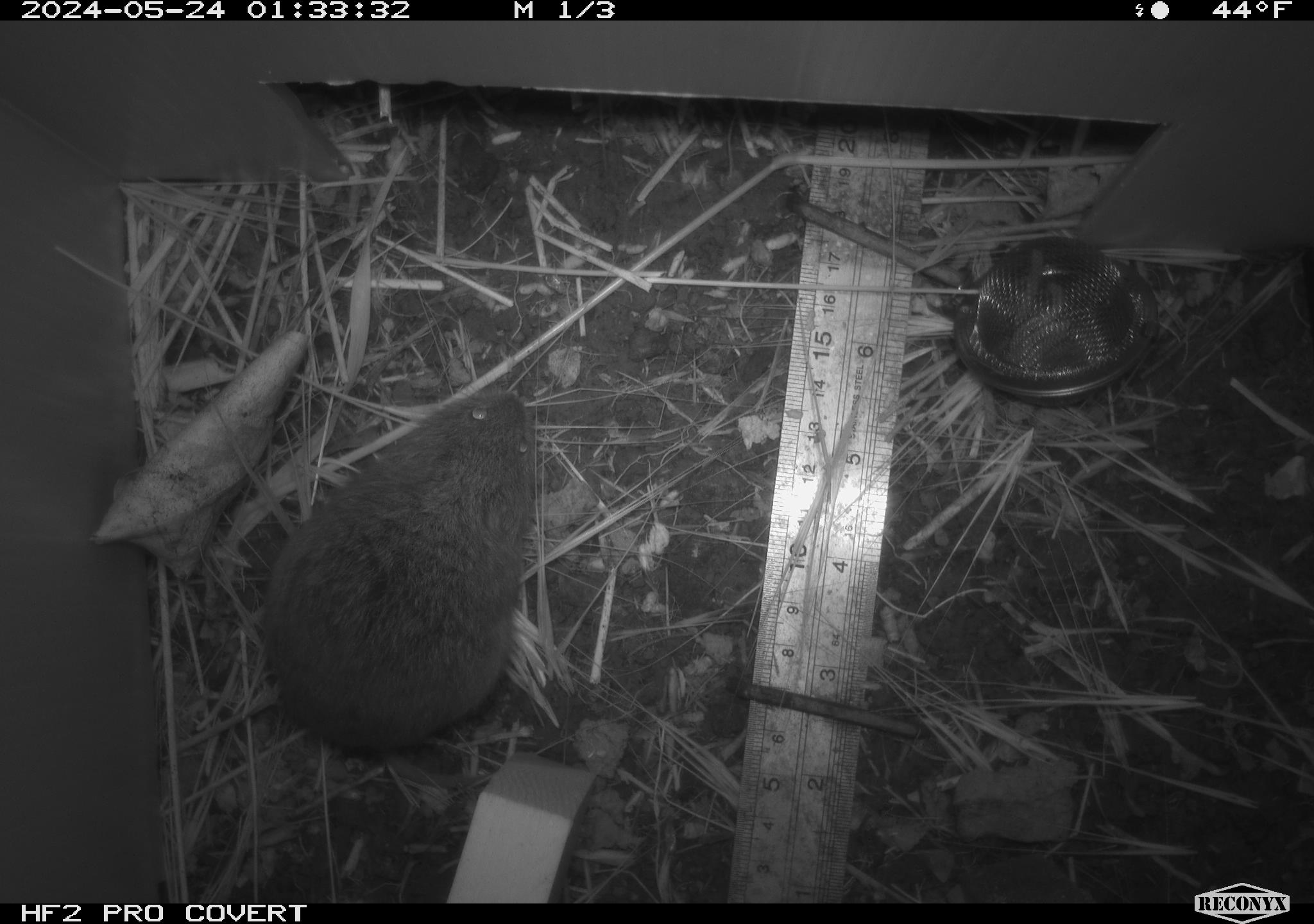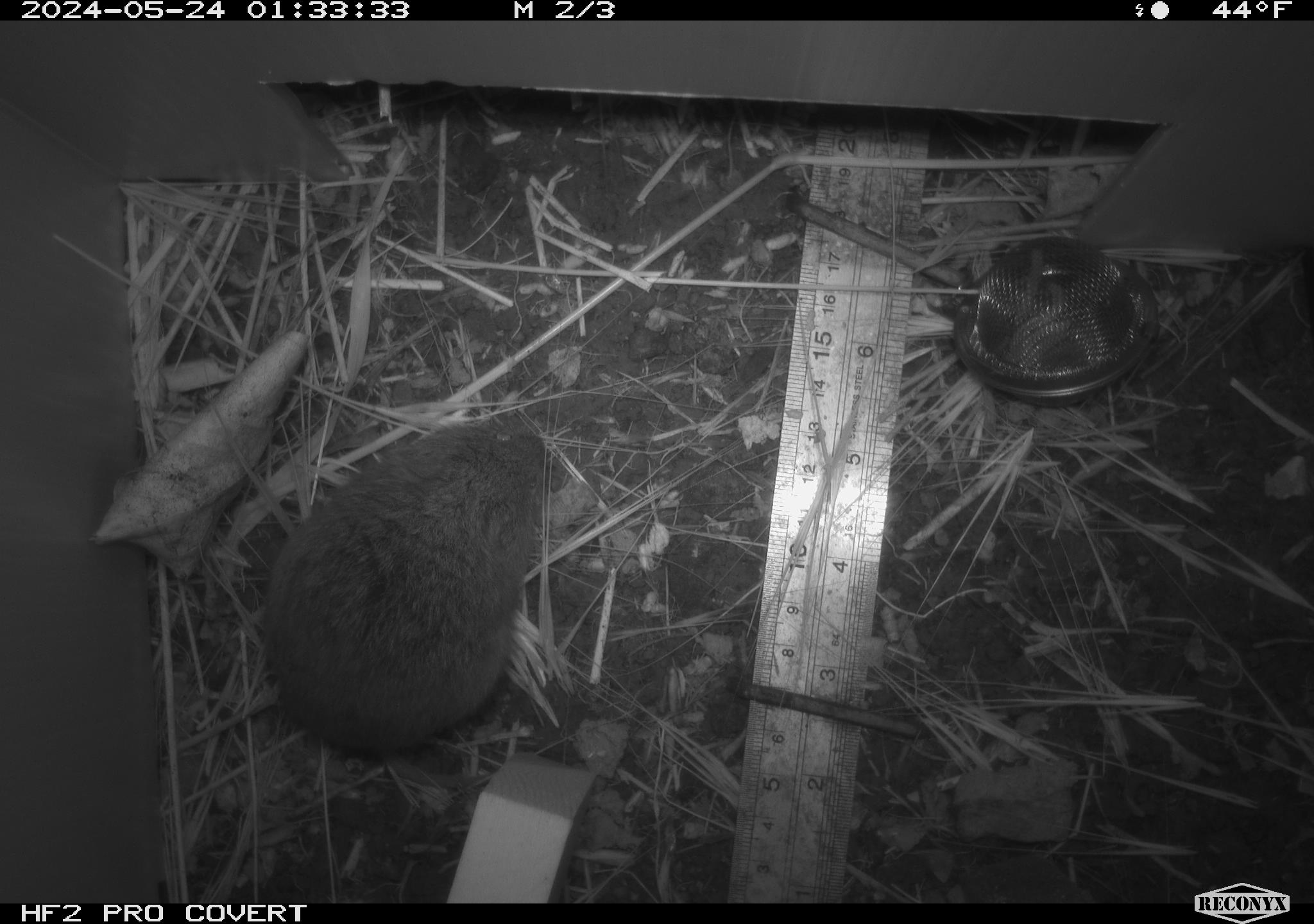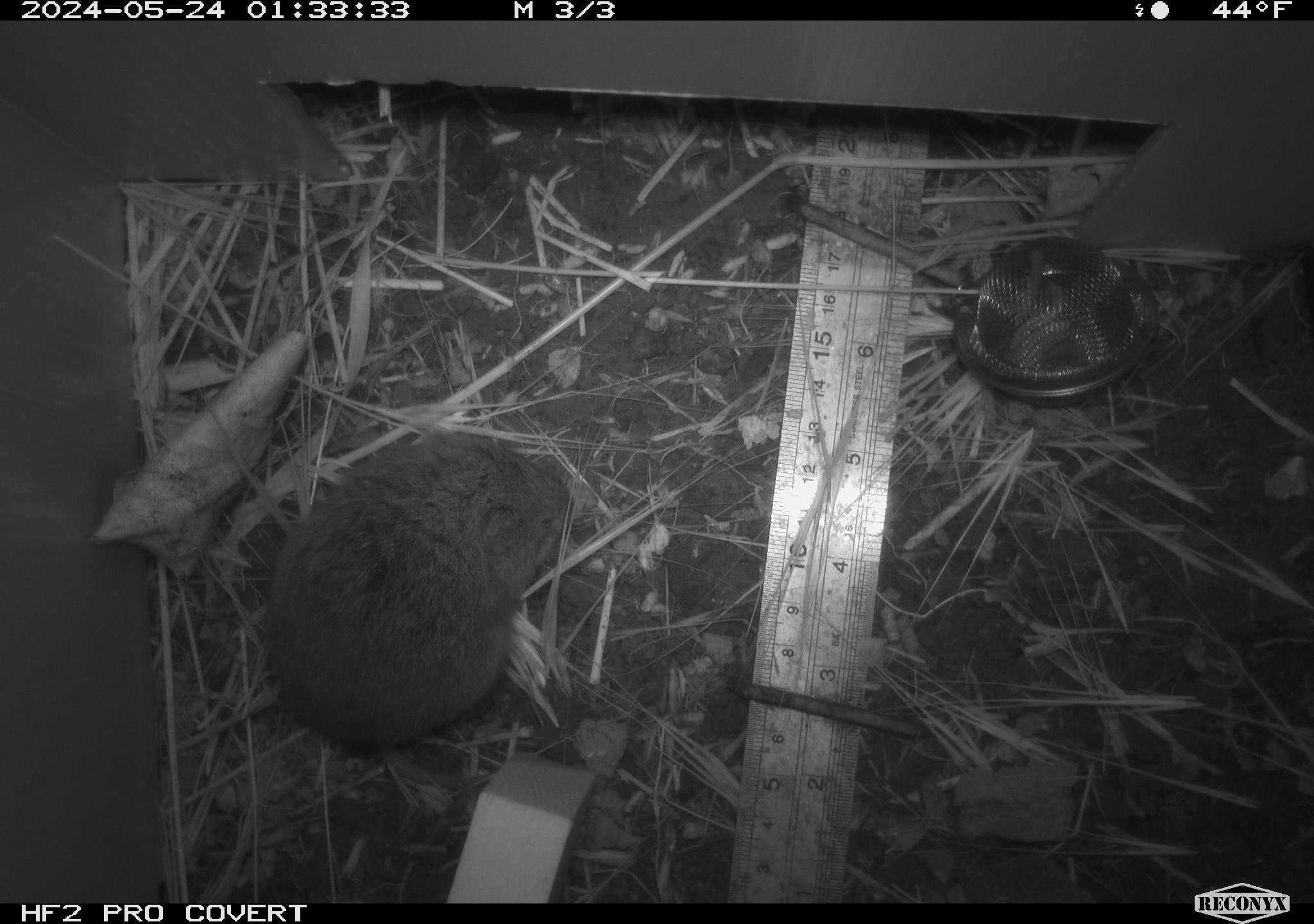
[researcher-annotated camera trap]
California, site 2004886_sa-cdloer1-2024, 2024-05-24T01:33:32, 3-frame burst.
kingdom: Animalia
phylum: Chordata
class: Mammalia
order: Rodentia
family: Cricetidae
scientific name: Arvicolinae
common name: voles, lemmings, and muskrats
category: arvicolinae subfamily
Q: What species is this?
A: Arvicolinae subfamily (voles, lemmings, and muskrats) (Arvicolinae).